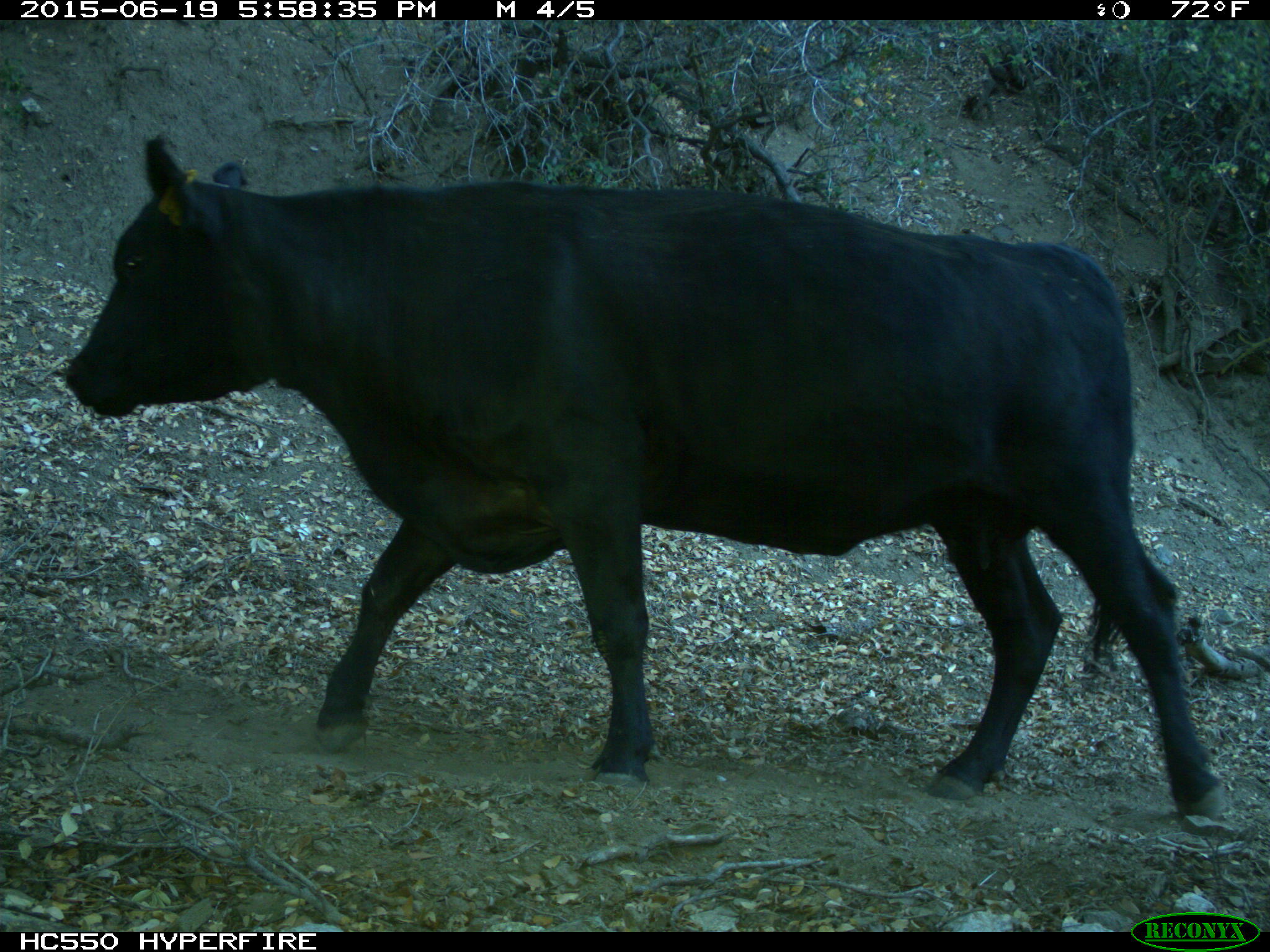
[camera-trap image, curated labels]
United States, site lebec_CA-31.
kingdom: Animalia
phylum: Chordata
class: Mammalia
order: Artiodactyla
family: Bovidae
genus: Bos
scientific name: Bos taurus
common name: domestic cow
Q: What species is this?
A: Bos taurus (domestic cow).